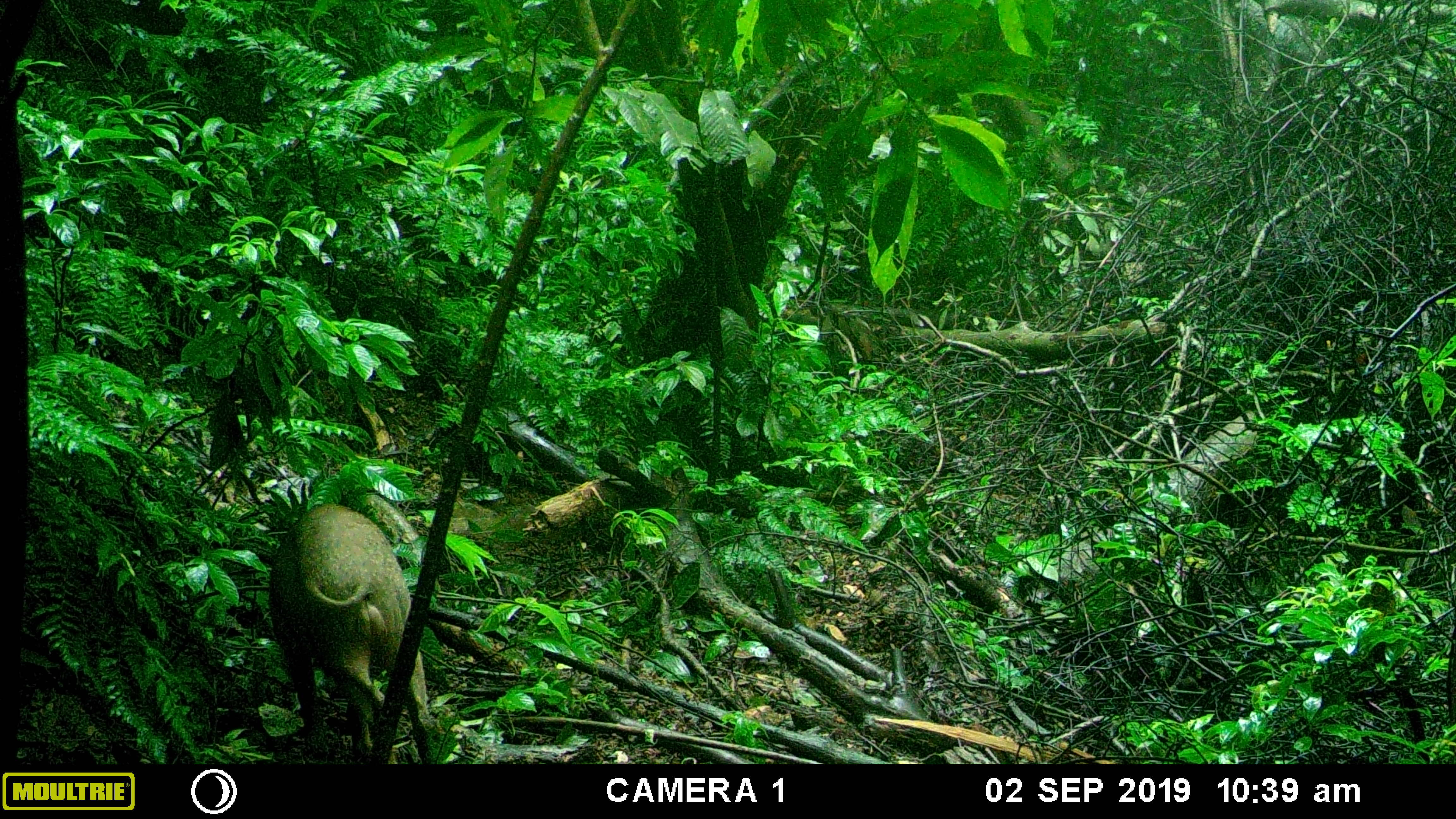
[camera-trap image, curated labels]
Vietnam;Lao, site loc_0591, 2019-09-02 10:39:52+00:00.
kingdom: Animalia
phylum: Chordata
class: Mammalia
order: Artiodactyla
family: Suidae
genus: Sus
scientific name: Sus scrofa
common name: eurasian wild pig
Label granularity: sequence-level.